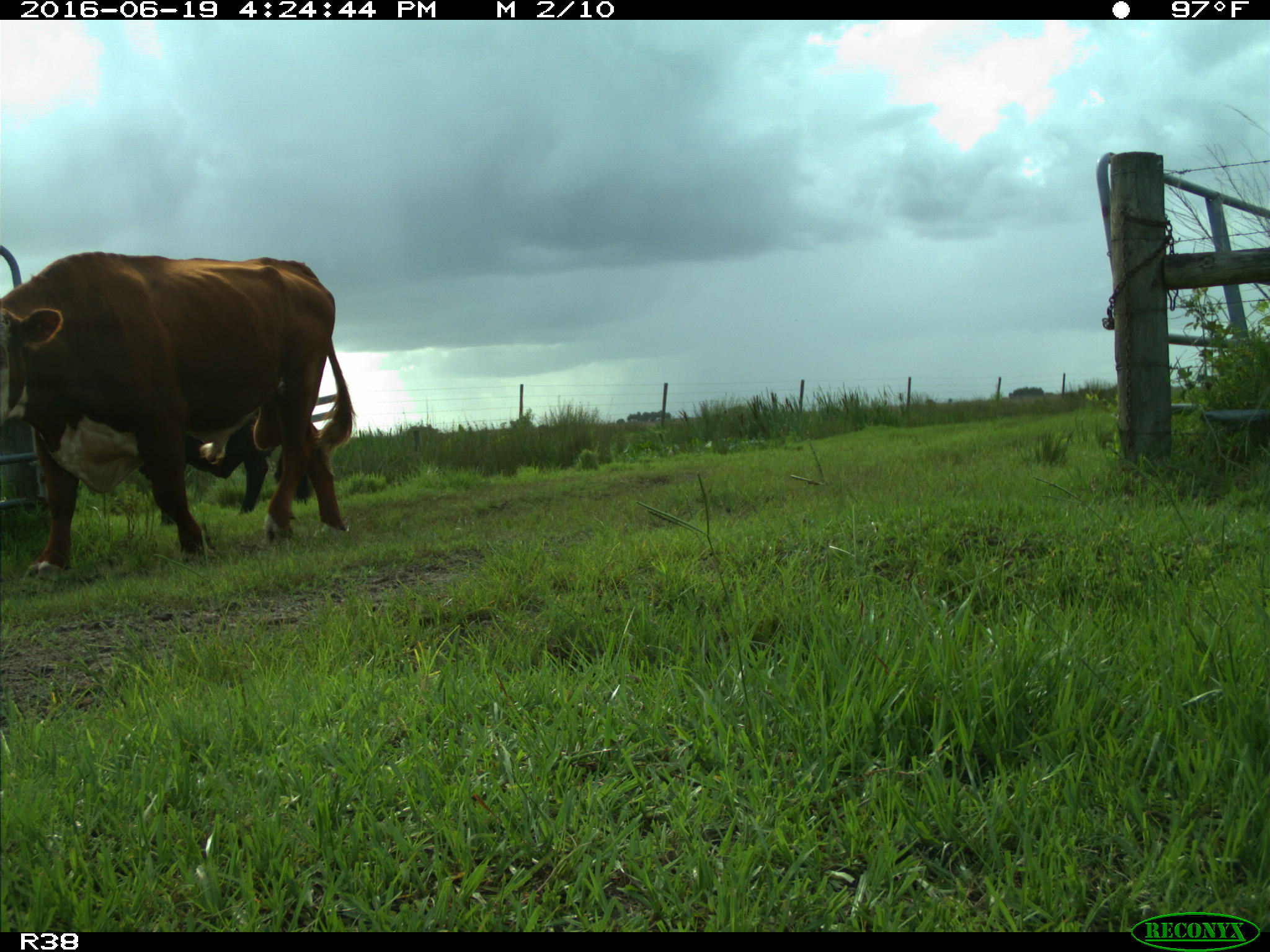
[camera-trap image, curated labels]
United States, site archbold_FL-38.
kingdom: Animalia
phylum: Chordata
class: Mammalia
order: Artiodactyla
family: Bovidae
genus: Bos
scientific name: Bos taurus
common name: domestic cow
Bos taurus (domestic cow).